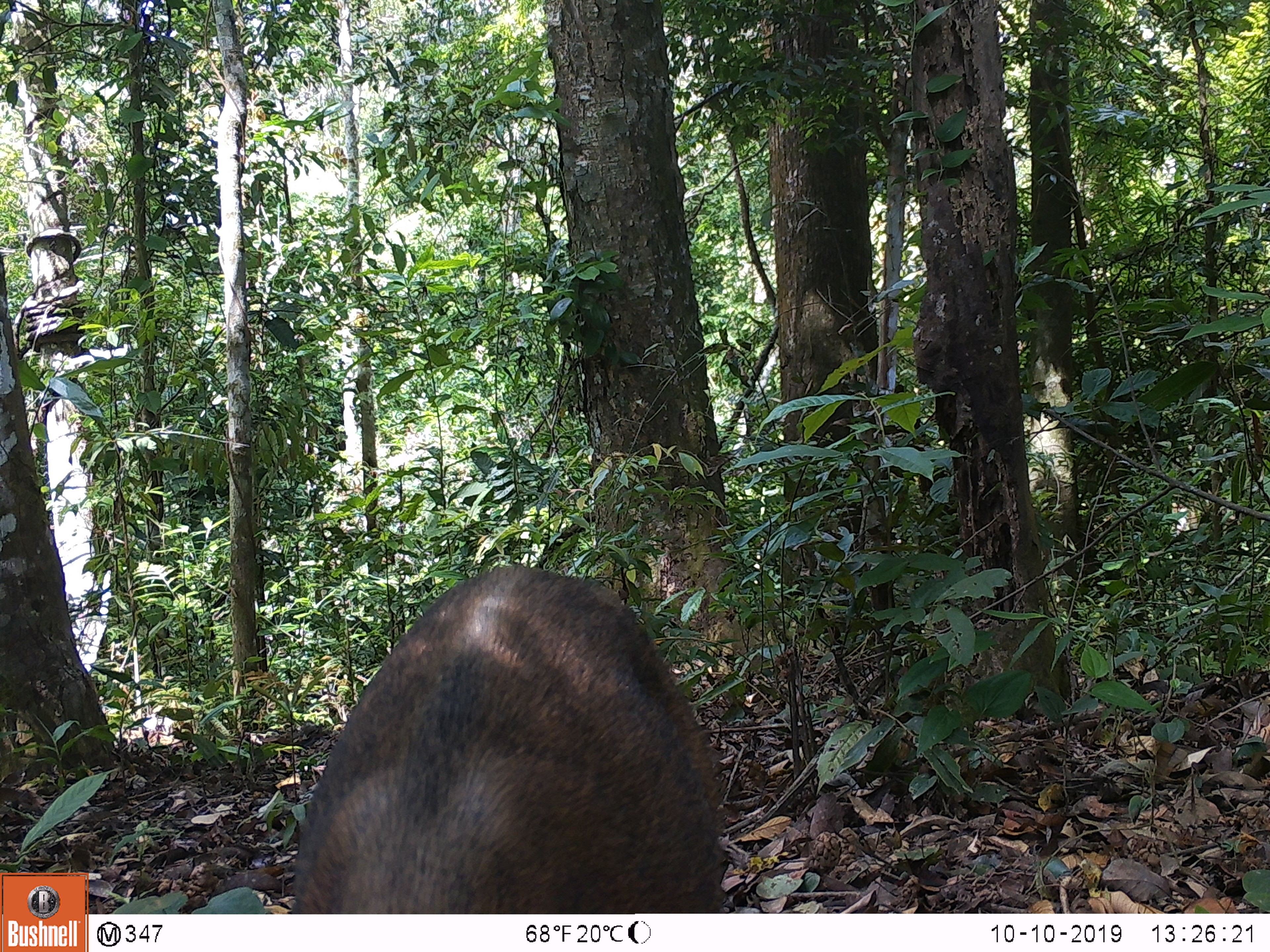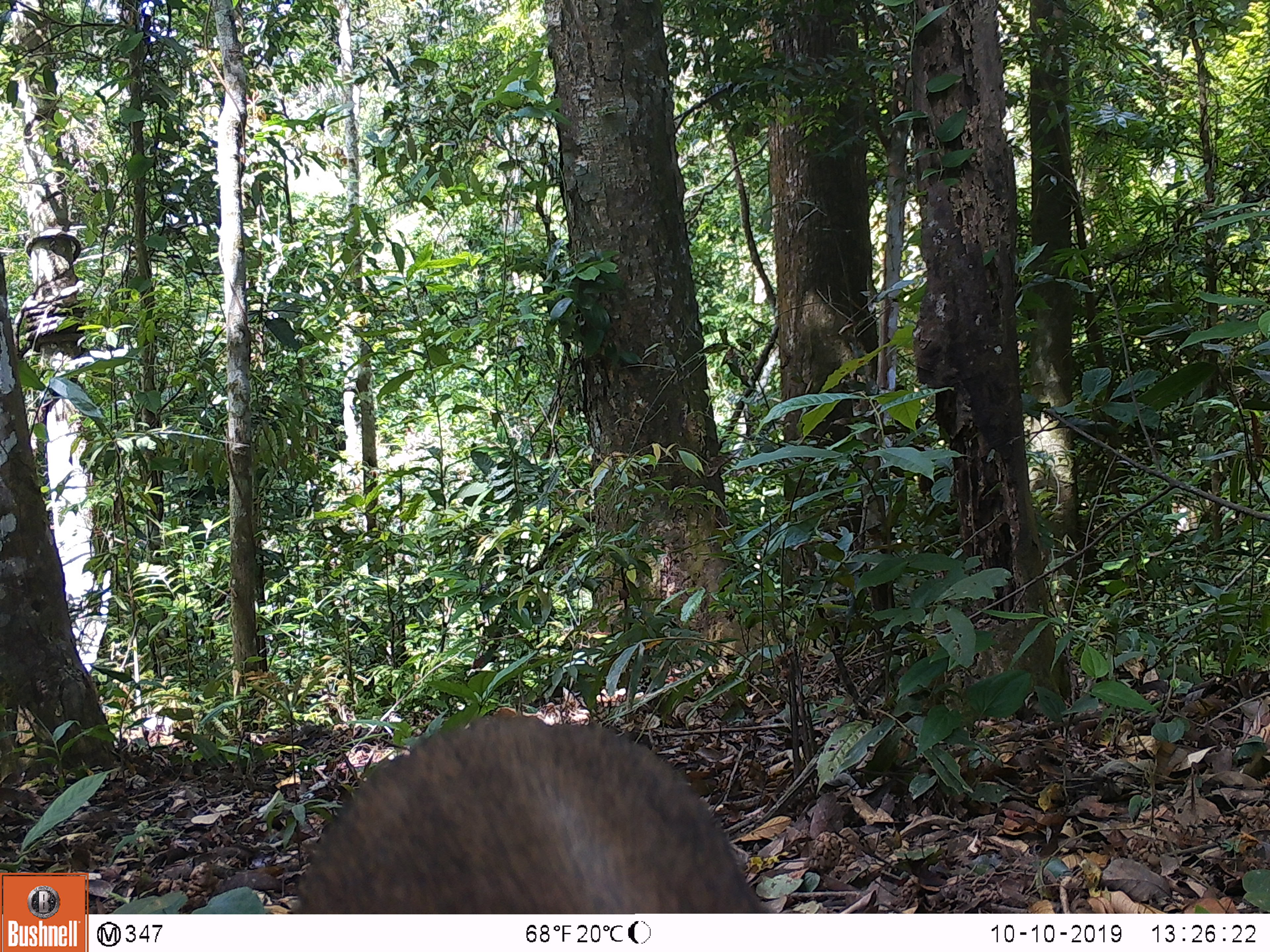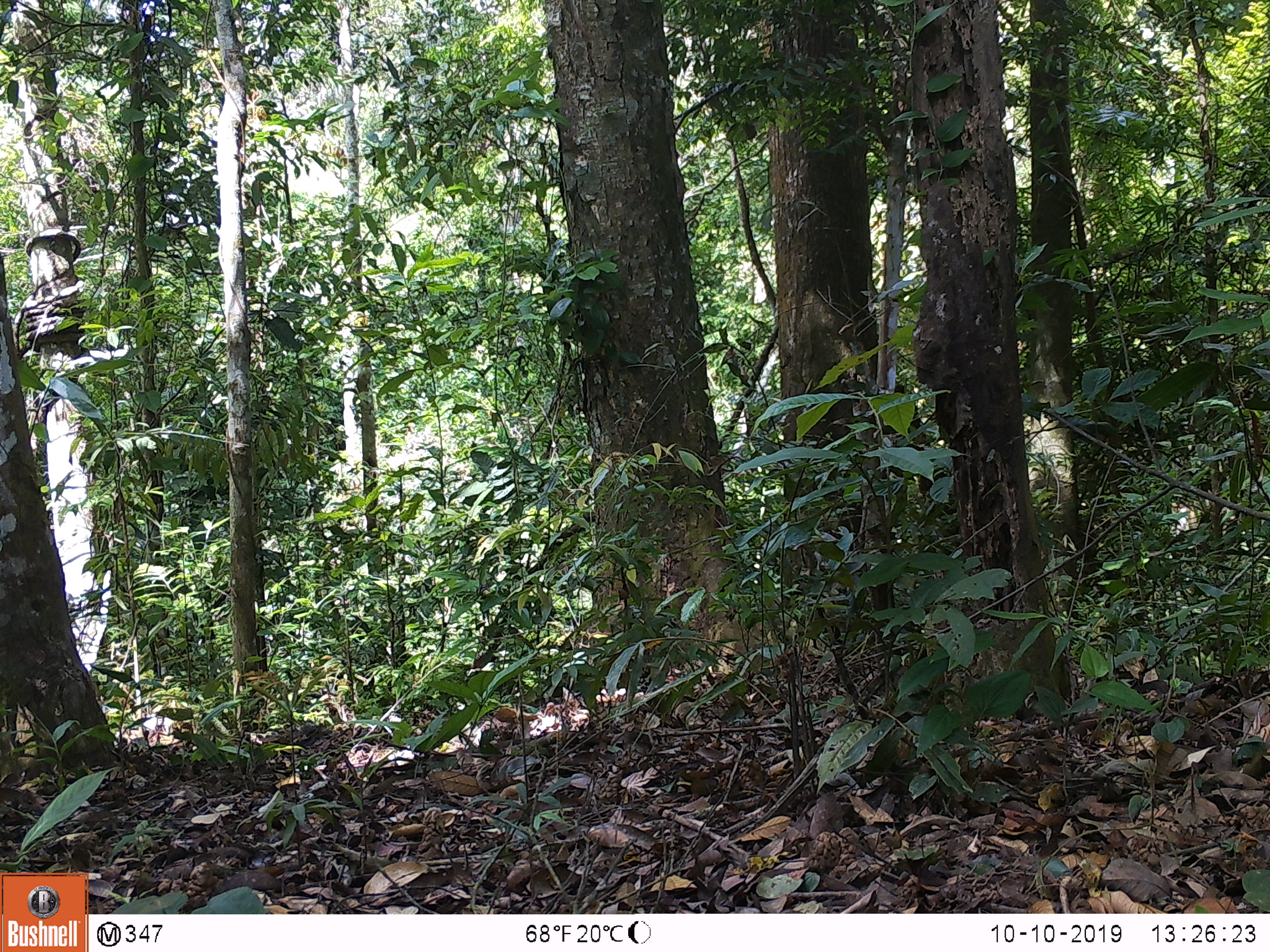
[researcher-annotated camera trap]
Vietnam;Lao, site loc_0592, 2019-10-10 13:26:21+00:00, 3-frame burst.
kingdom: Animalia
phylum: Chordata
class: Mammalia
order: Artiodactyla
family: Suidae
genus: Sus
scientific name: Sus scrofa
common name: eurasian wild pig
Eurasian wild pig (Sus scrofa). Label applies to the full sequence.